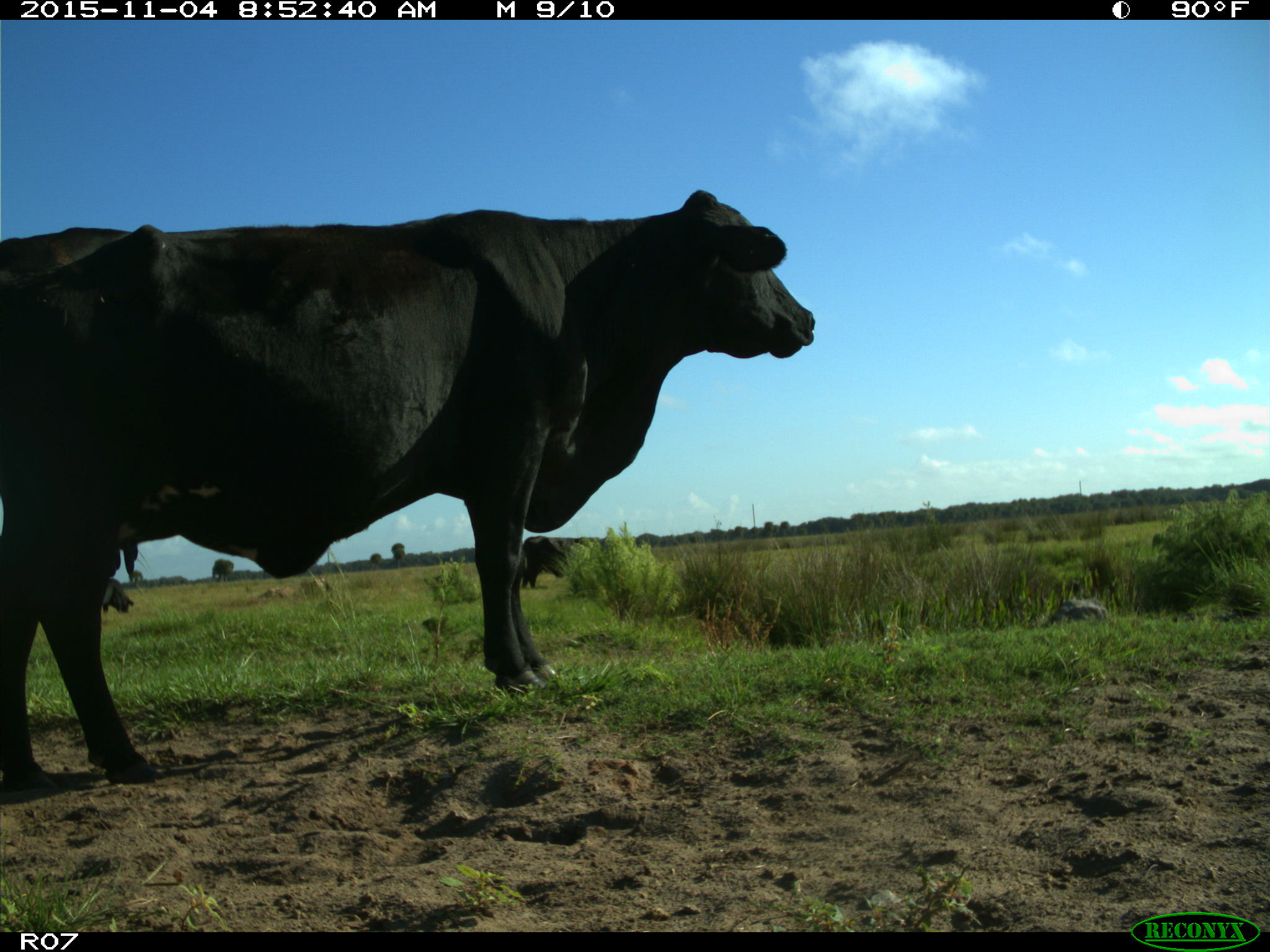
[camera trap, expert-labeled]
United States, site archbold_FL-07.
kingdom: Animalia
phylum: Chordata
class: Mammalia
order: Artiodactyla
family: Bovidae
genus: Bos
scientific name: Bos taurus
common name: domestic cow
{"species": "Bos taurus (domestic cow)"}